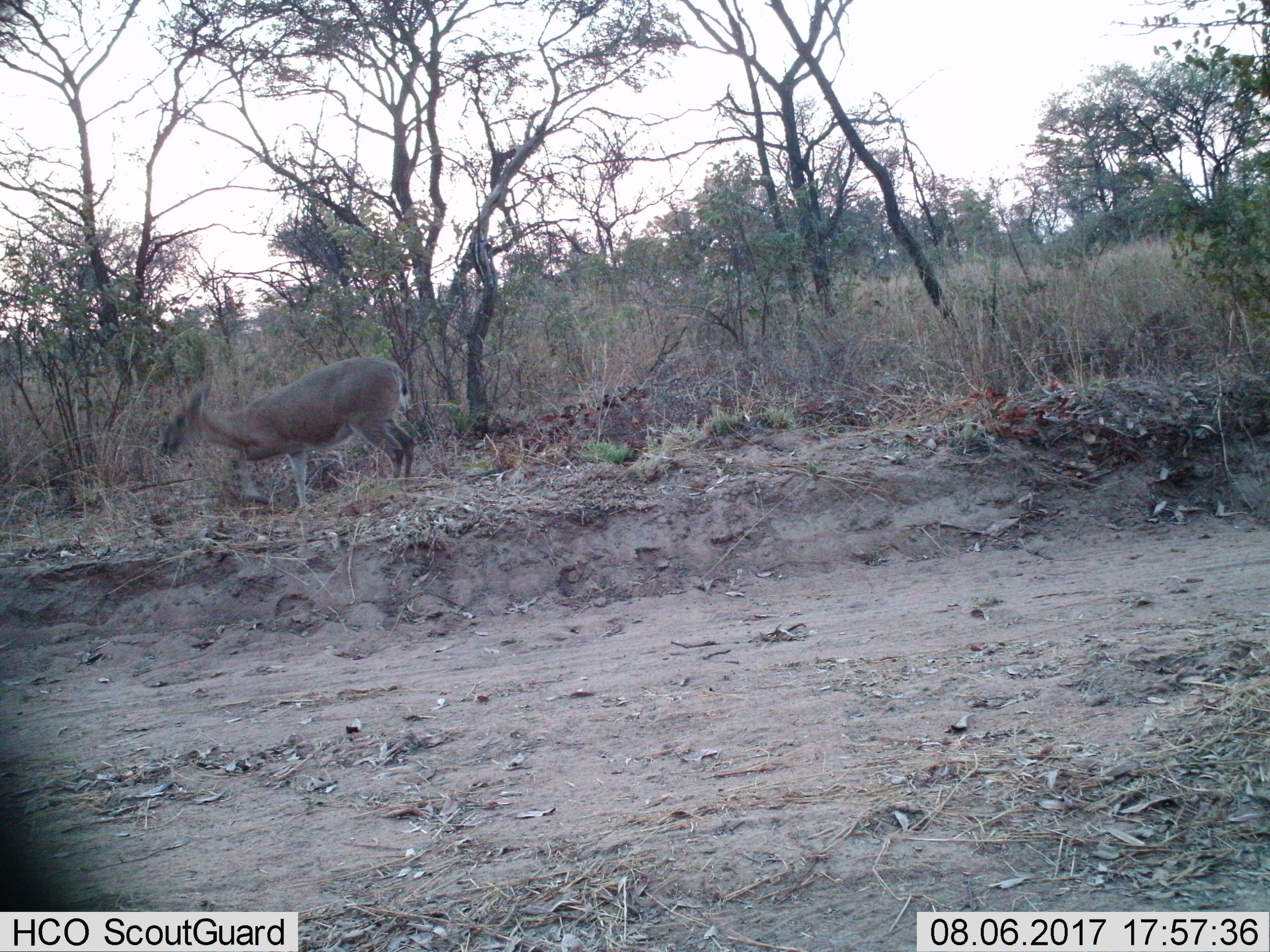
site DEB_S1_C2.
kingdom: Animalia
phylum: Chordata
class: Mammalia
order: Artiodactyla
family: Bovidae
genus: Sylvicapra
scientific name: Sylvicapra grimmia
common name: common duiker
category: duikercommongrey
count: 1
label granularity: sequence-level